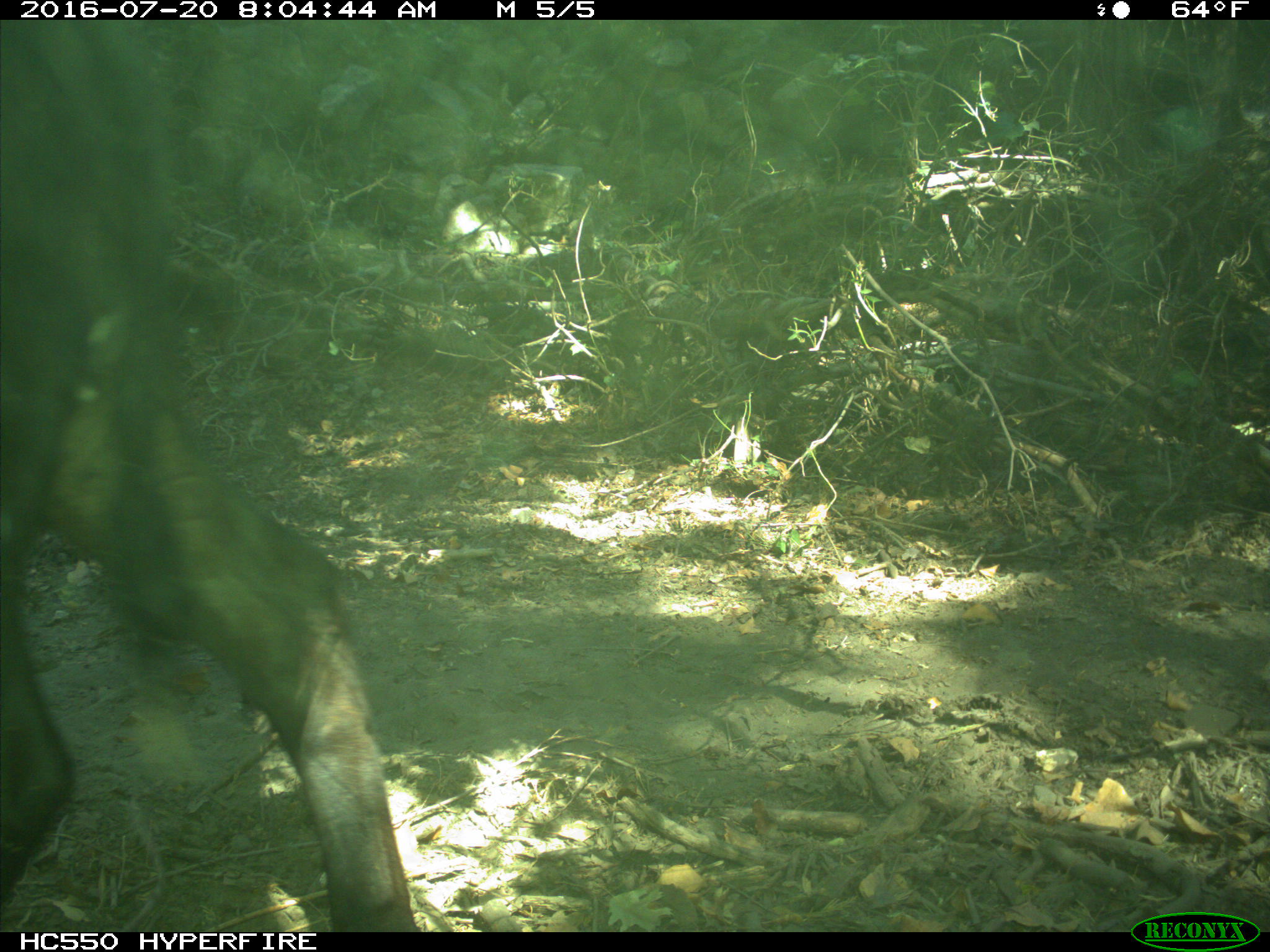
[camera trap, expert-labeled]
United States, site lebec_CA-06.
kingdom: Animalia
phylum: Chordata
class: Mammalia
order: Artiodactyla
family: Bovidae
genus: Bos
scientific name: Bos taurus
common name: domestic cow